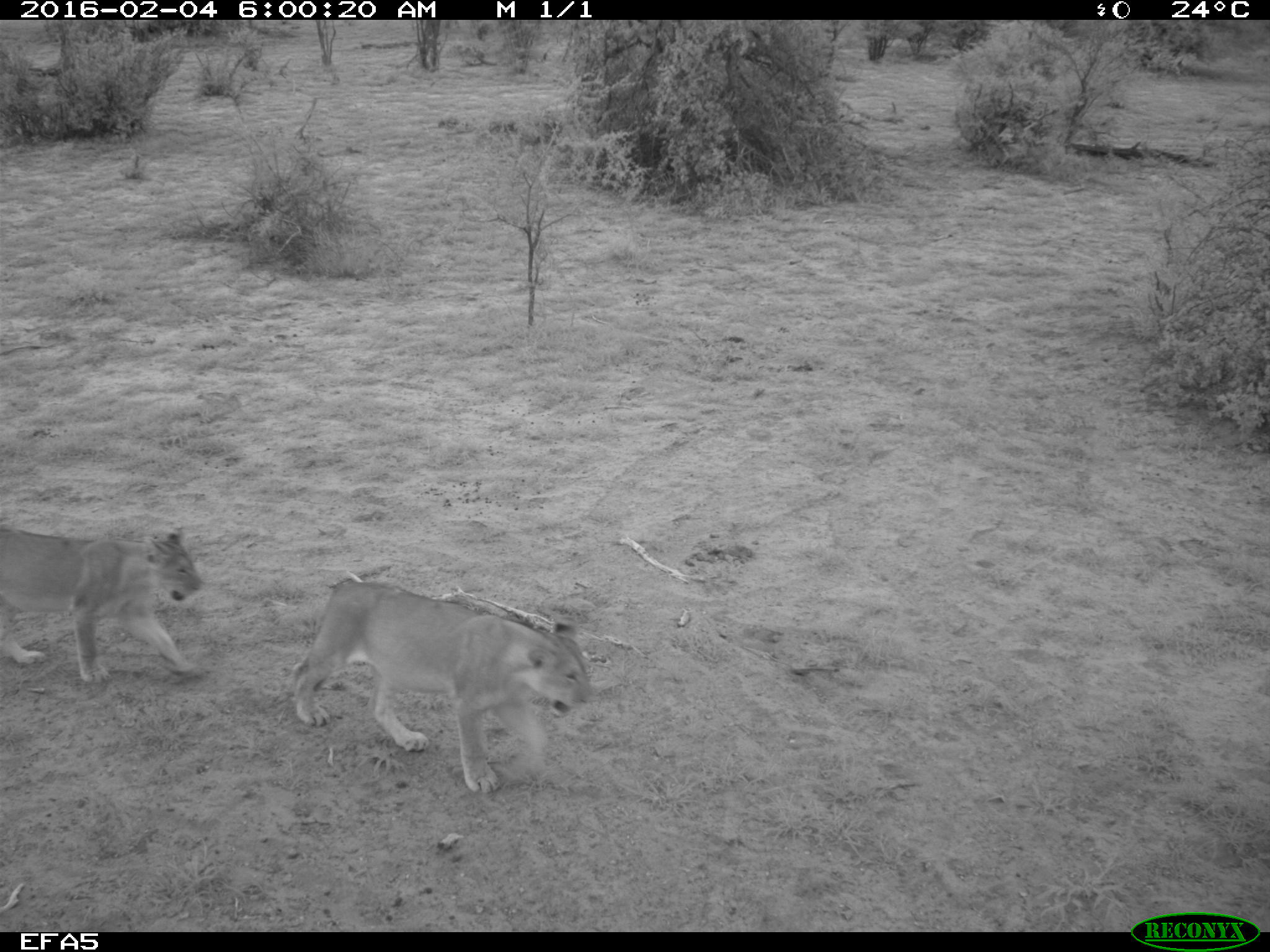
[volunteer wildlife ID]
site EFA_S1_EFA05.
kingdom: Animalia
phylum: Chordata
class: Mammalia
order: Carnivora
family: Felidae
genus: Panthera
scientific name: Panthera leo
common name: lion female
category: lionfemale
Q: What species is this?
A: Lionfemale (lion female) (Panthera leo).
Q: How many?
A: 2.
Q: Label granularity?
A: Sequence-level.